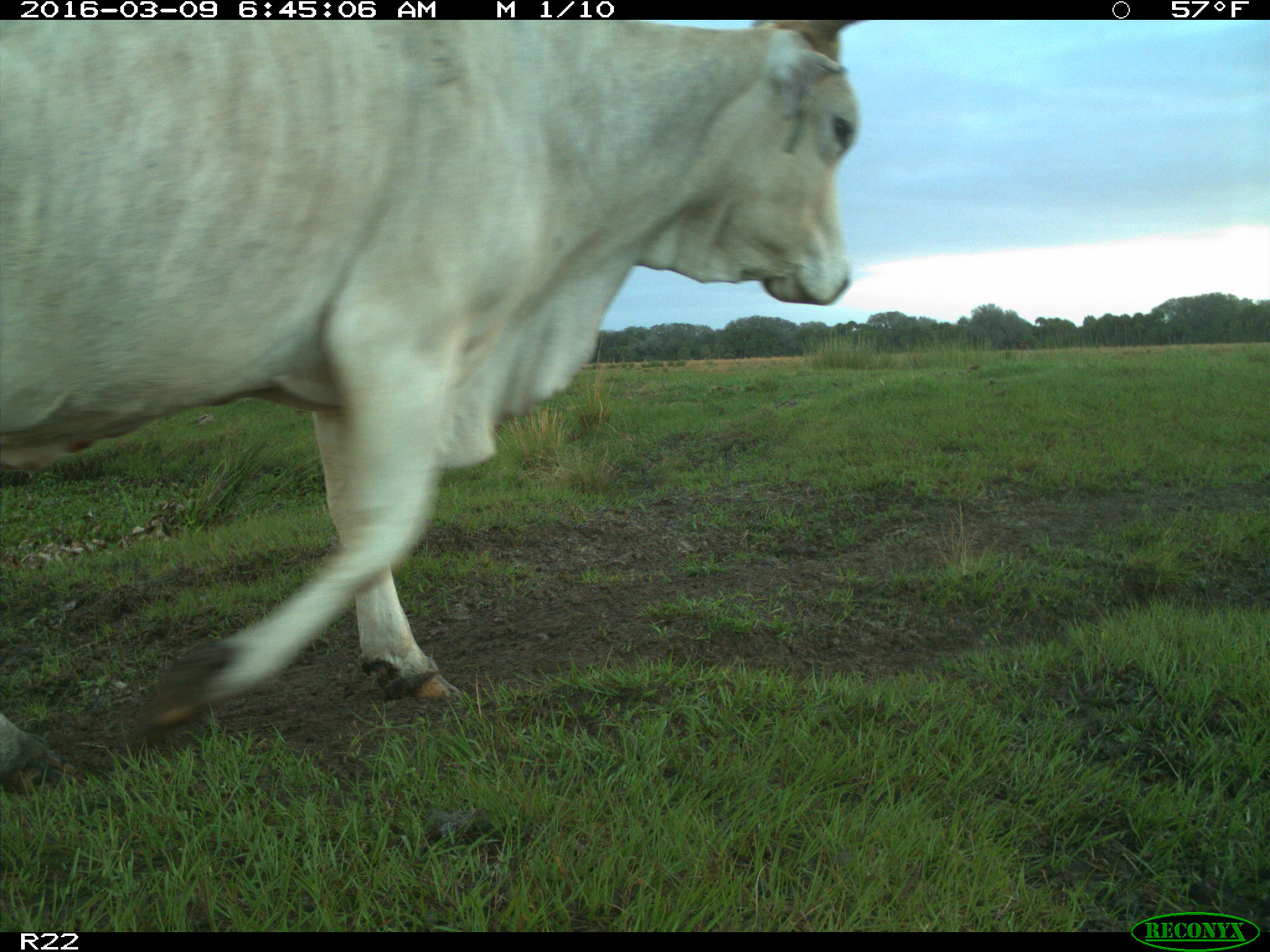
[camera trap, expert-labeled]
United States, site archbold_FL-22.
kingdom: Animalia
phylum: Chordata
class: Mammalia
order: Artiodactyla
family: Bovidae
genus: Bos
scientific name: Bos taurus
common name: domestic cow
Bos taurus (domestic cow).